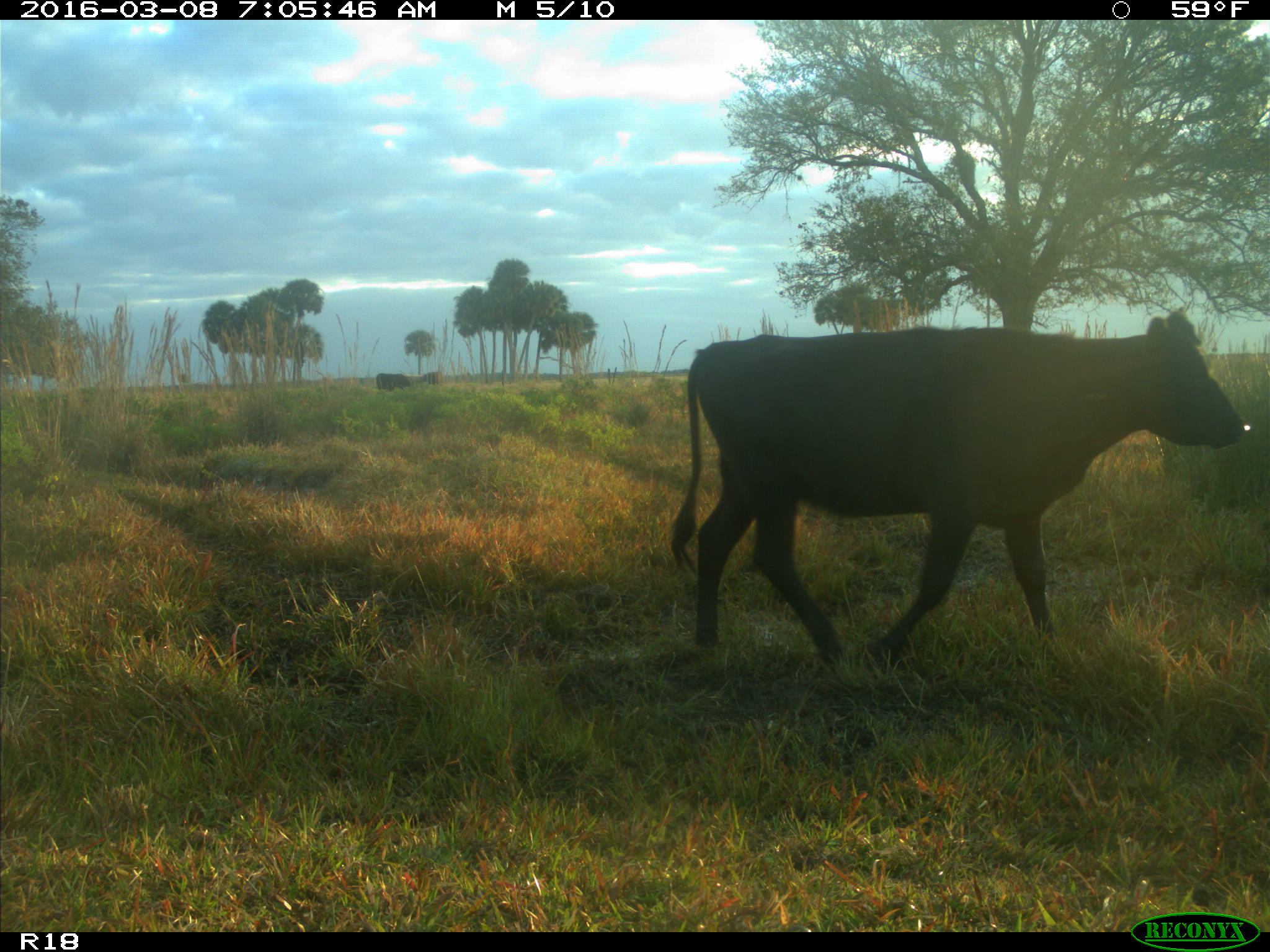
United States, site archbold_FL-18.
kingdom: Animalia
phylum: Chordata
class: Mammalia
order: Artiodactyla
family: Bovidae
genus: Bos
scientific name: Bos taurus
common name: domestic cow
Bos taurus (domestic cow).